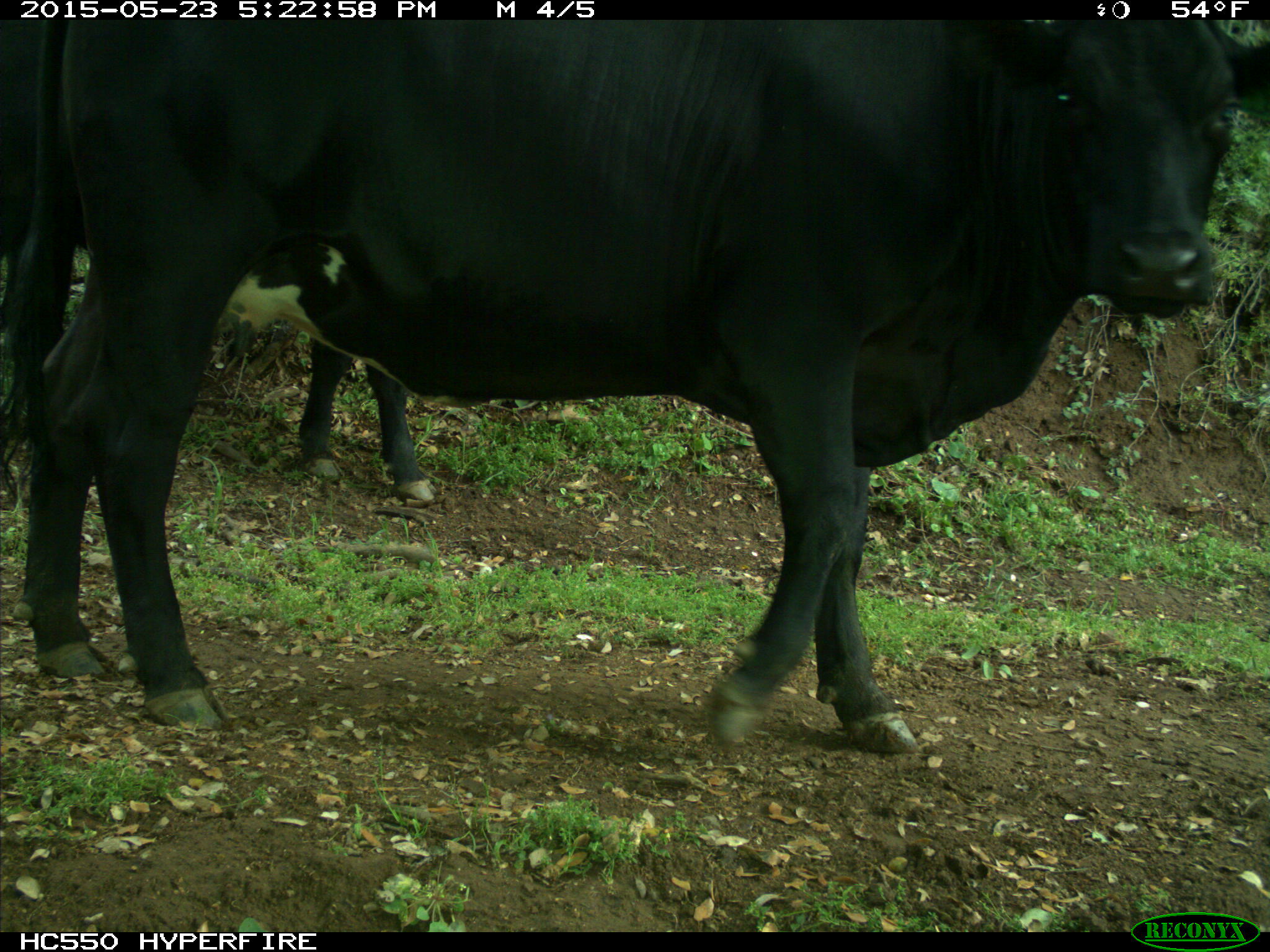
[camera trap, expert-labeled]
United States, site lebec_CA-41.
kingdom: Animalia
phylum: Chordata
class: Mammalia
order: Artiodactyla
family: Bovidae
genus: Bos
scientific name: Bos taurus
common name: domestic cow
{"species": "Bos taurus (domestic cow)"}